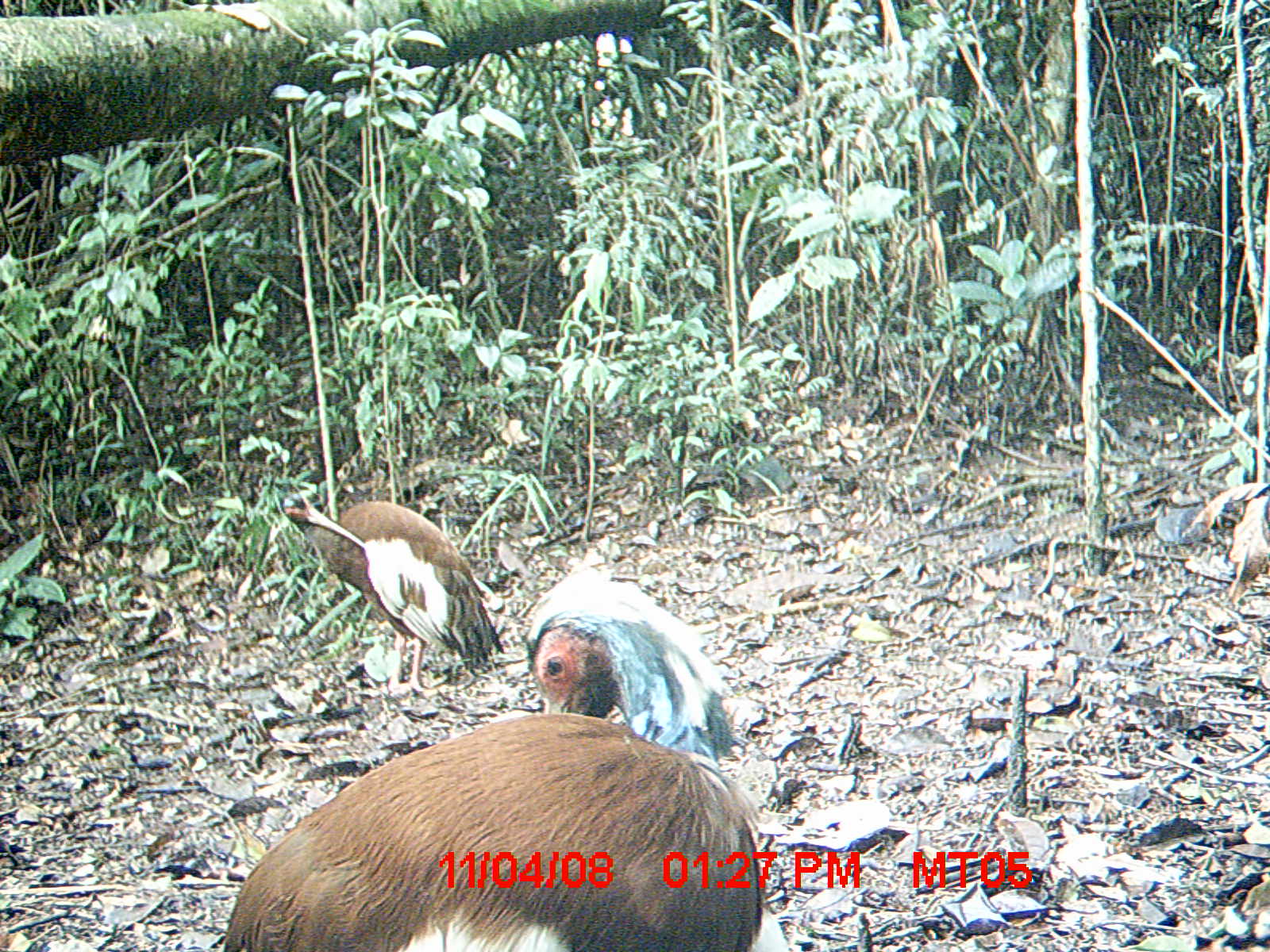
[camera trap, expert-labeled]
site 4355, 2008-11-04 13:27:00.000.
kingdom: Animalia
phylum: Chordata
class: Aves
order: Cuculiformes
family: Cuculidae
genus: Coua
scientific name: Coua serriana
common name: red-breasted coua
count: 2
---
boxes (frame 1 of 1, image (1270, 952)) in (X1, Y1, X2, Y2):
coua serriana: (221, 565, 767, 952); (278, 487, 507, 696)